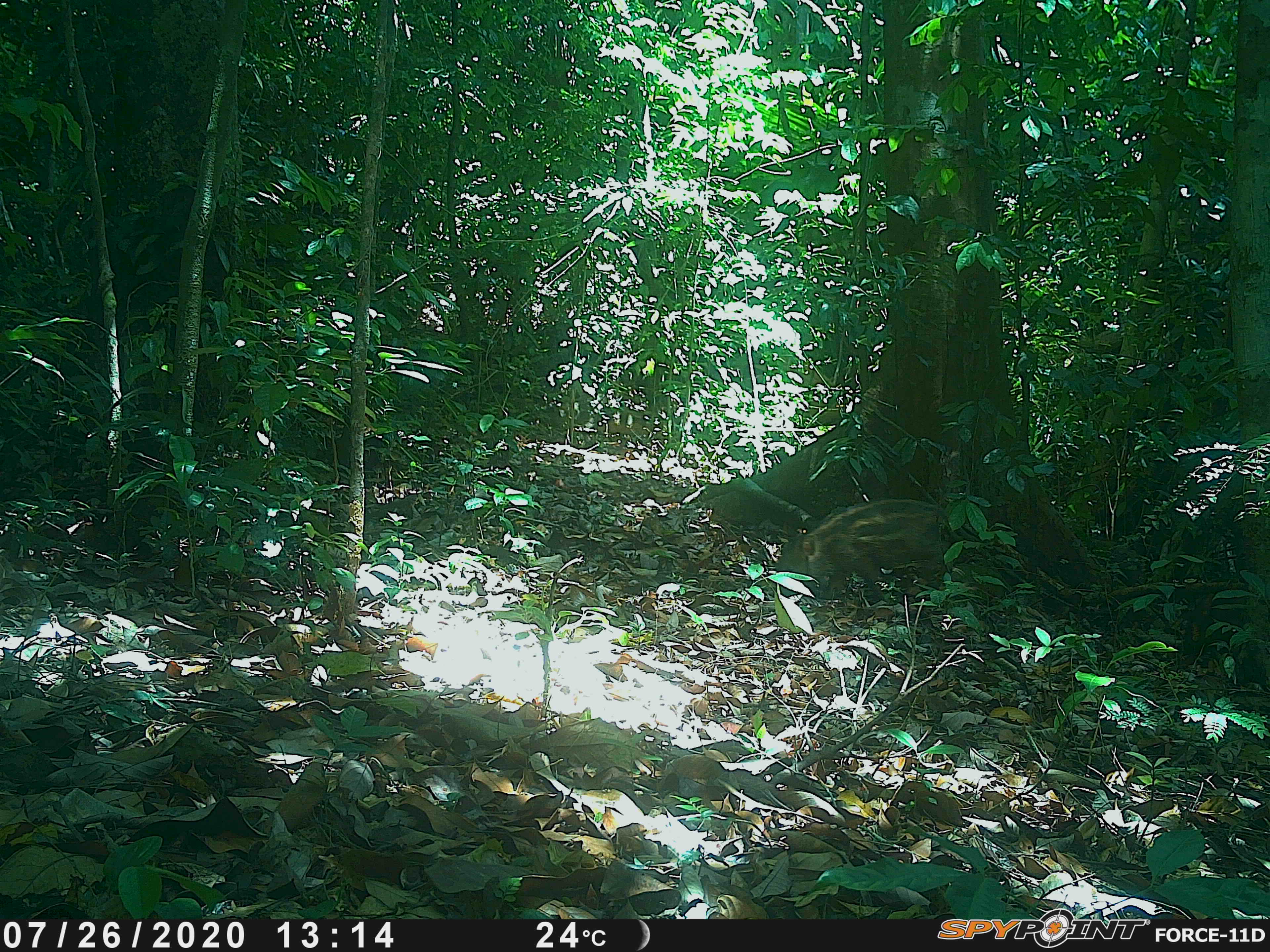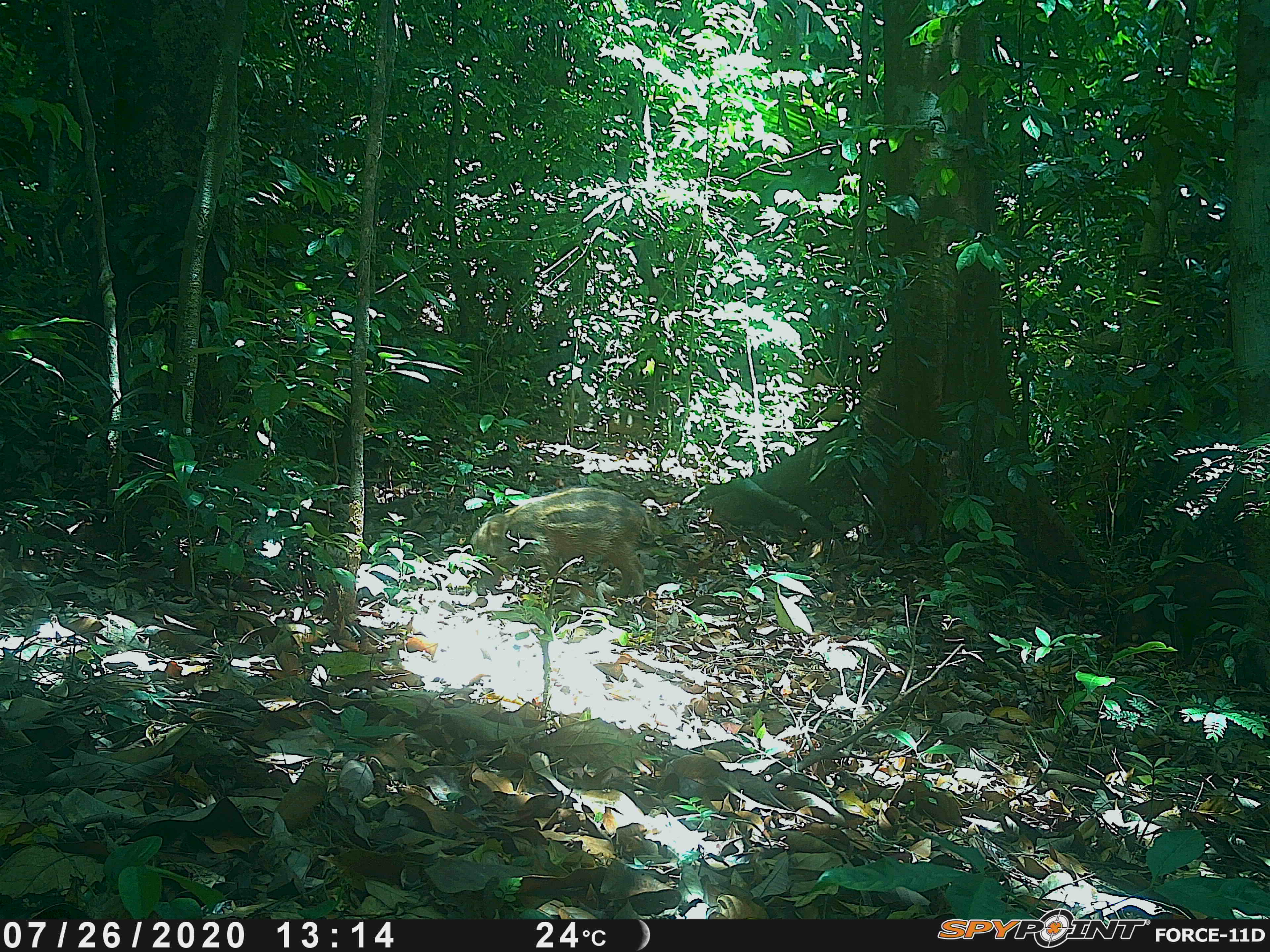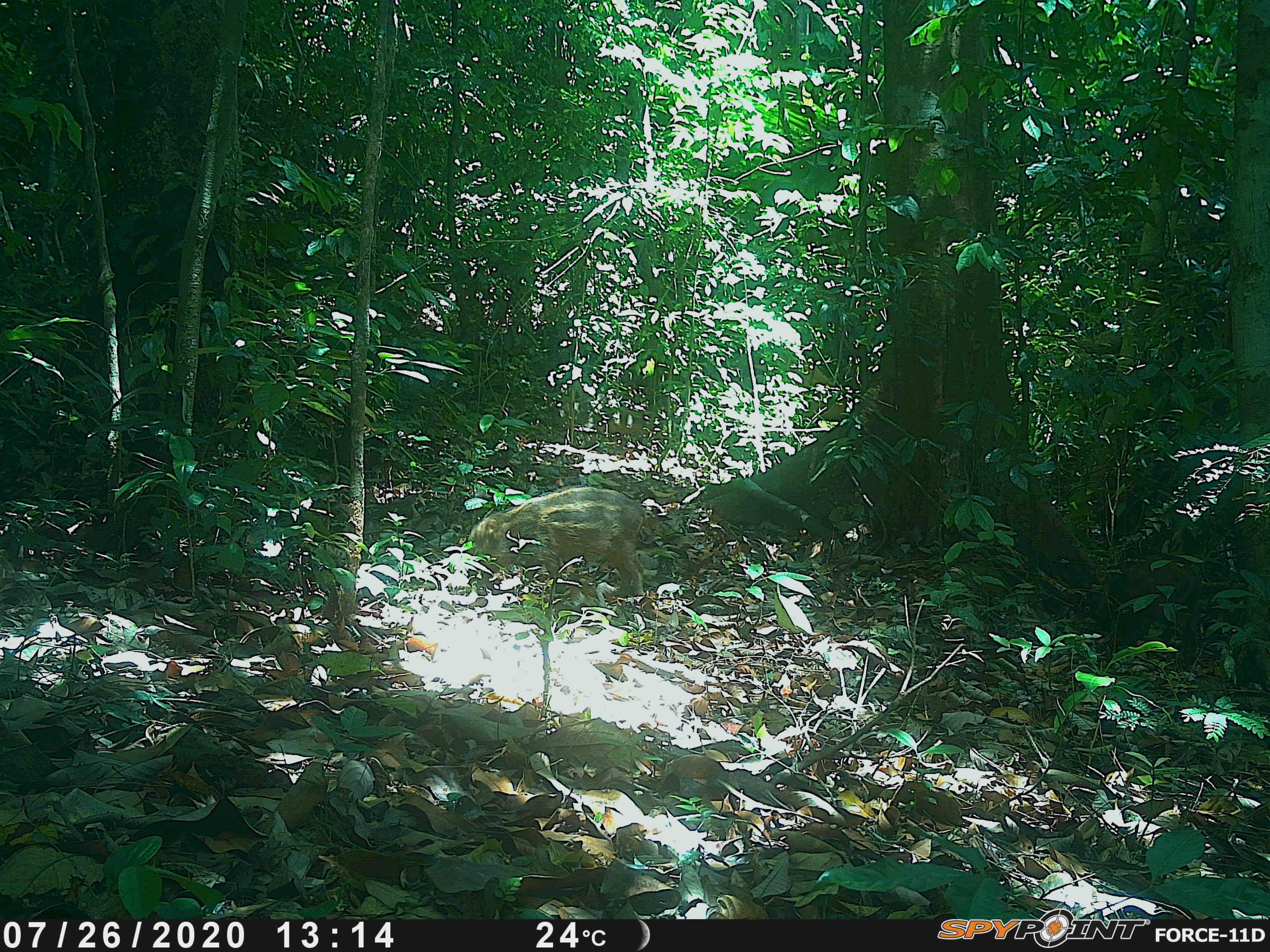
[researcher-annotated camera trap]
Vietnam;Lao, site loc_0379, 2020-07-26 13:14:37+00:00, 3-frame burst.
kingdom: Animalia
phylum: Chordata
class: Mammalia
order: Artiodactyla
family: Suidae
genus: Sus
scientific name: Sus scrofa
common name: eurasian wild pig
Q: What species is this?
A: Eurasian wild pig (Sus scrofa).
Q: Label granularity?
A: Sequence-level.